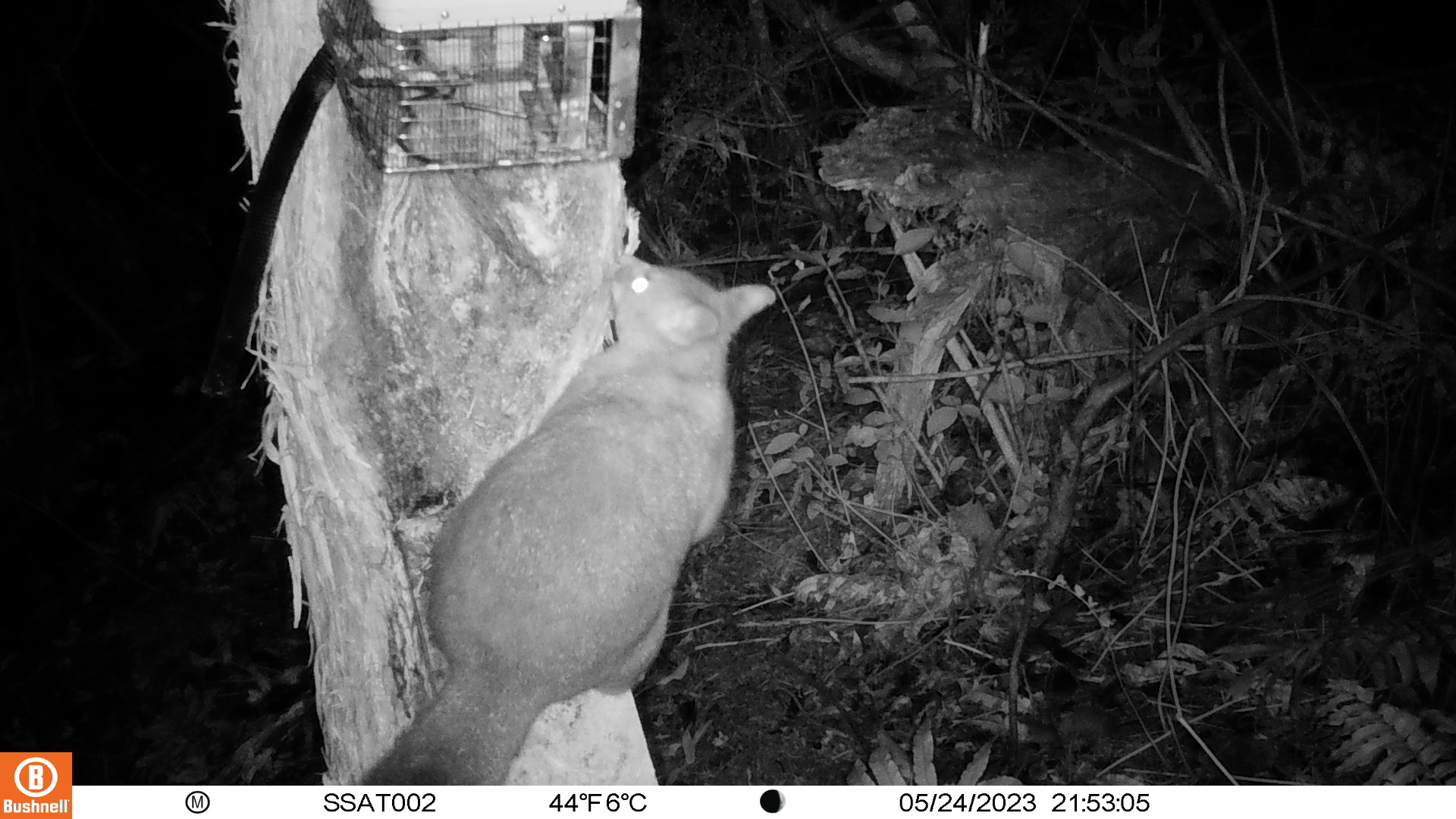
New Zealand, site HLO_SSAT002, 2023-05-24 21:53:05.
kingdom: Animalia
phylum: Chordata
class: Mammalia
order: Diprotodontia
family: Phalangeridae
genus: Trichosurus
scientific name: Trichosurus vulpecula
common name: common brushtail possum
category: possum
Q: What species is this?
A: Possum (common brushtail possum) (Trichosurus vulpecula).